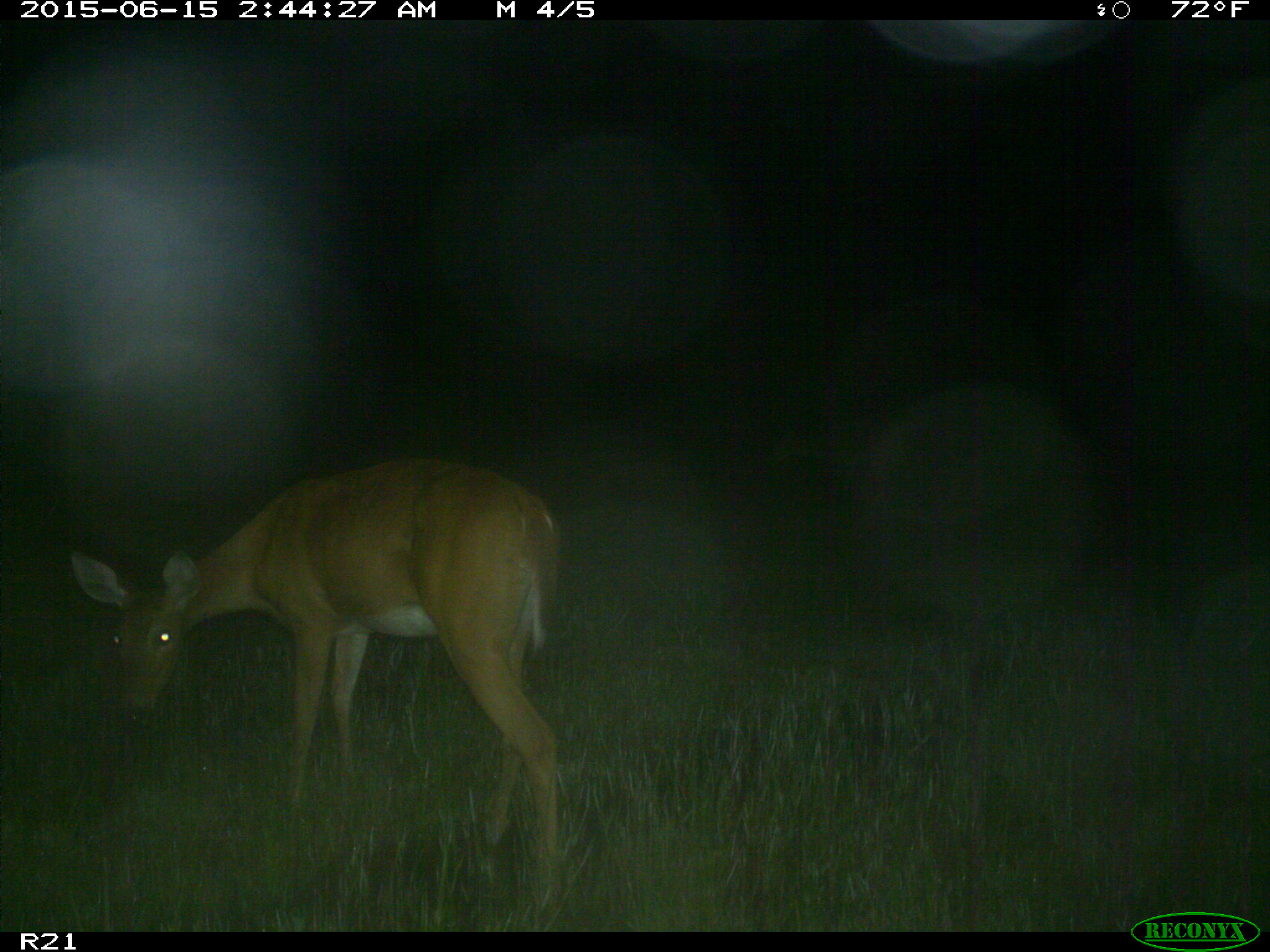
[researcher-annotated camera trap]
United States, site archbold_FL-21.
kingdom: Animalia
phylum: Chordata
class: Mammalia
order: Artiodactyla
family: Cervidae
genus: Odocoileus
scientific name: Odocoileus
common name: deer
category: unidentified deer